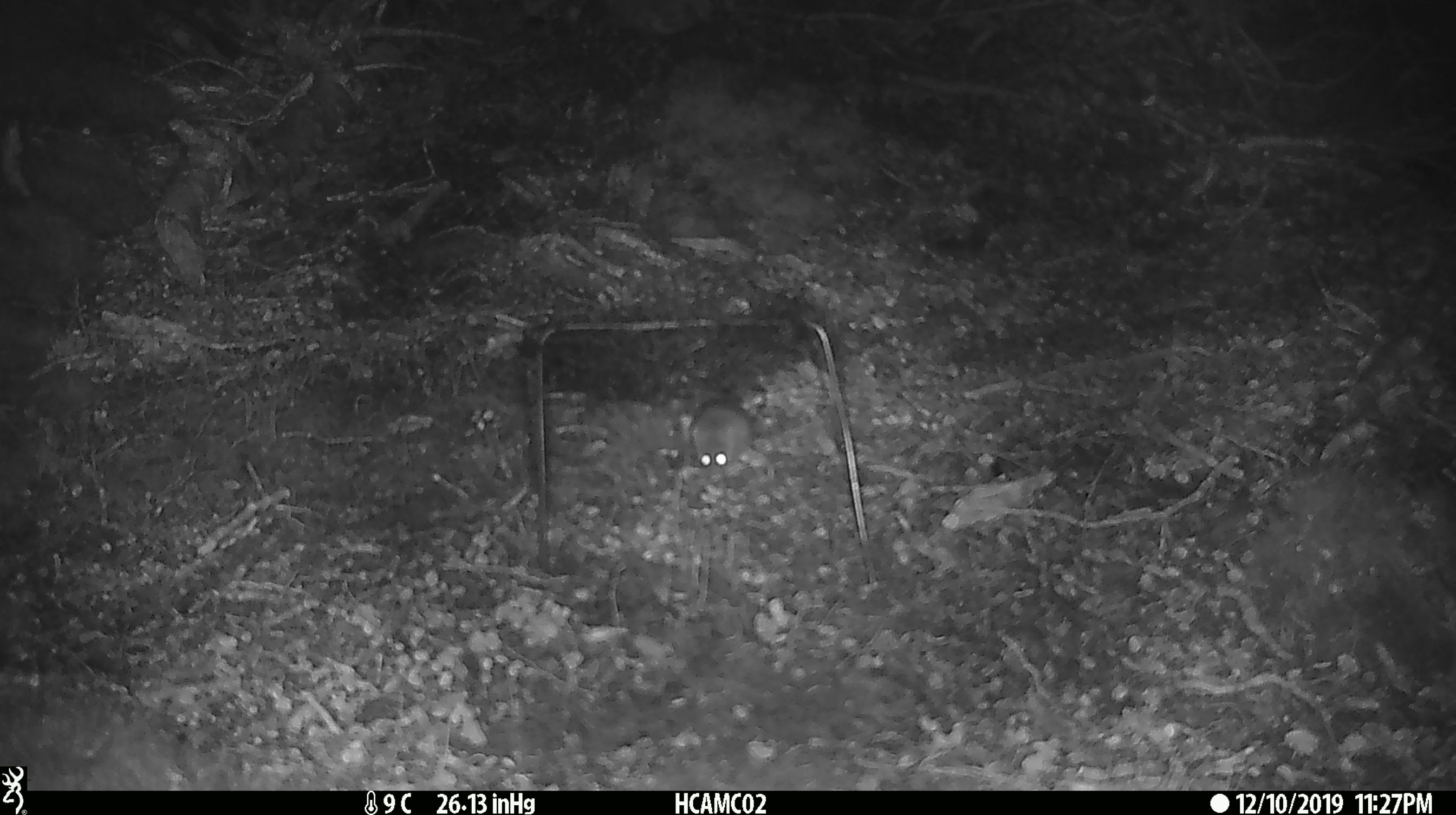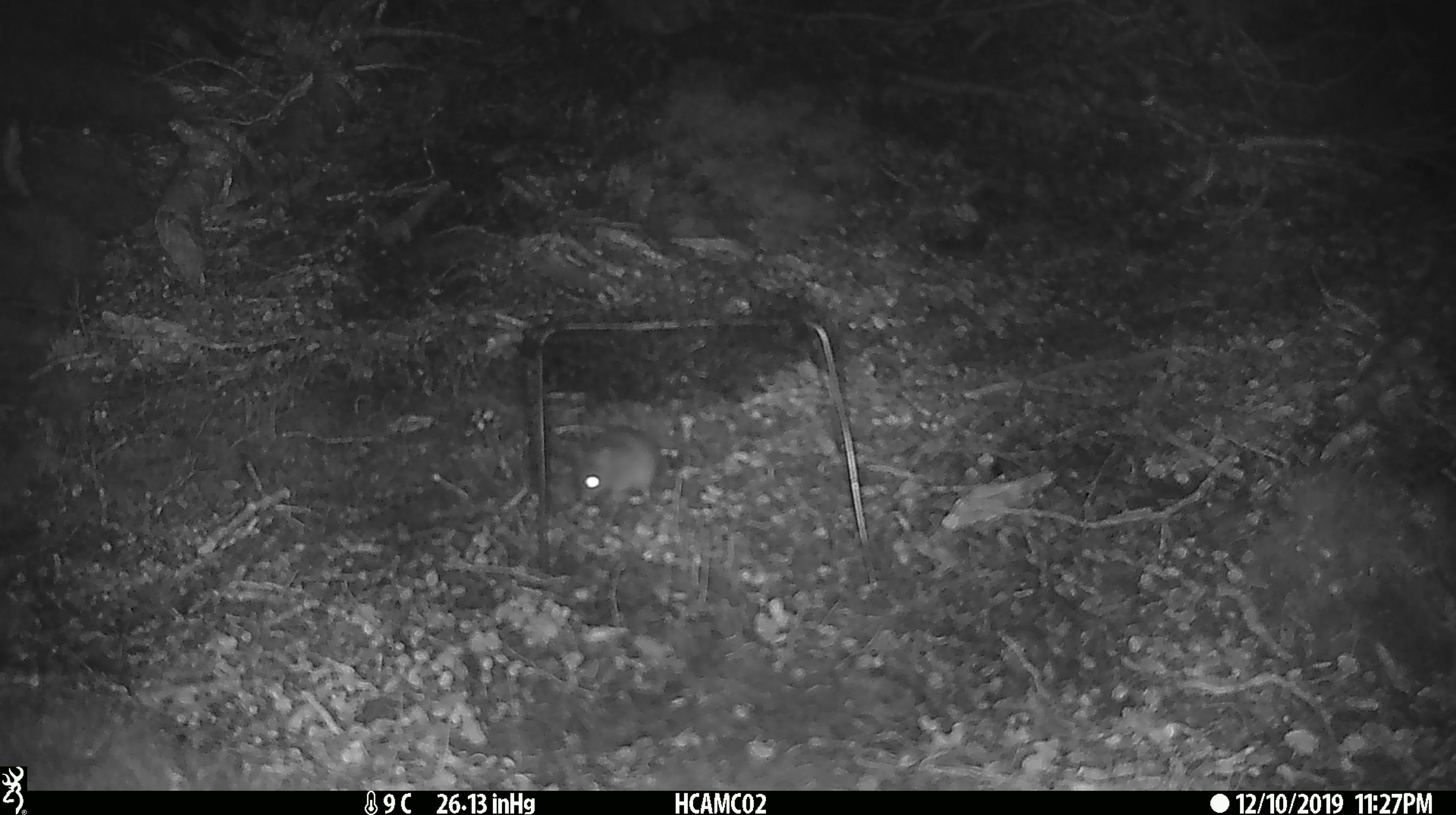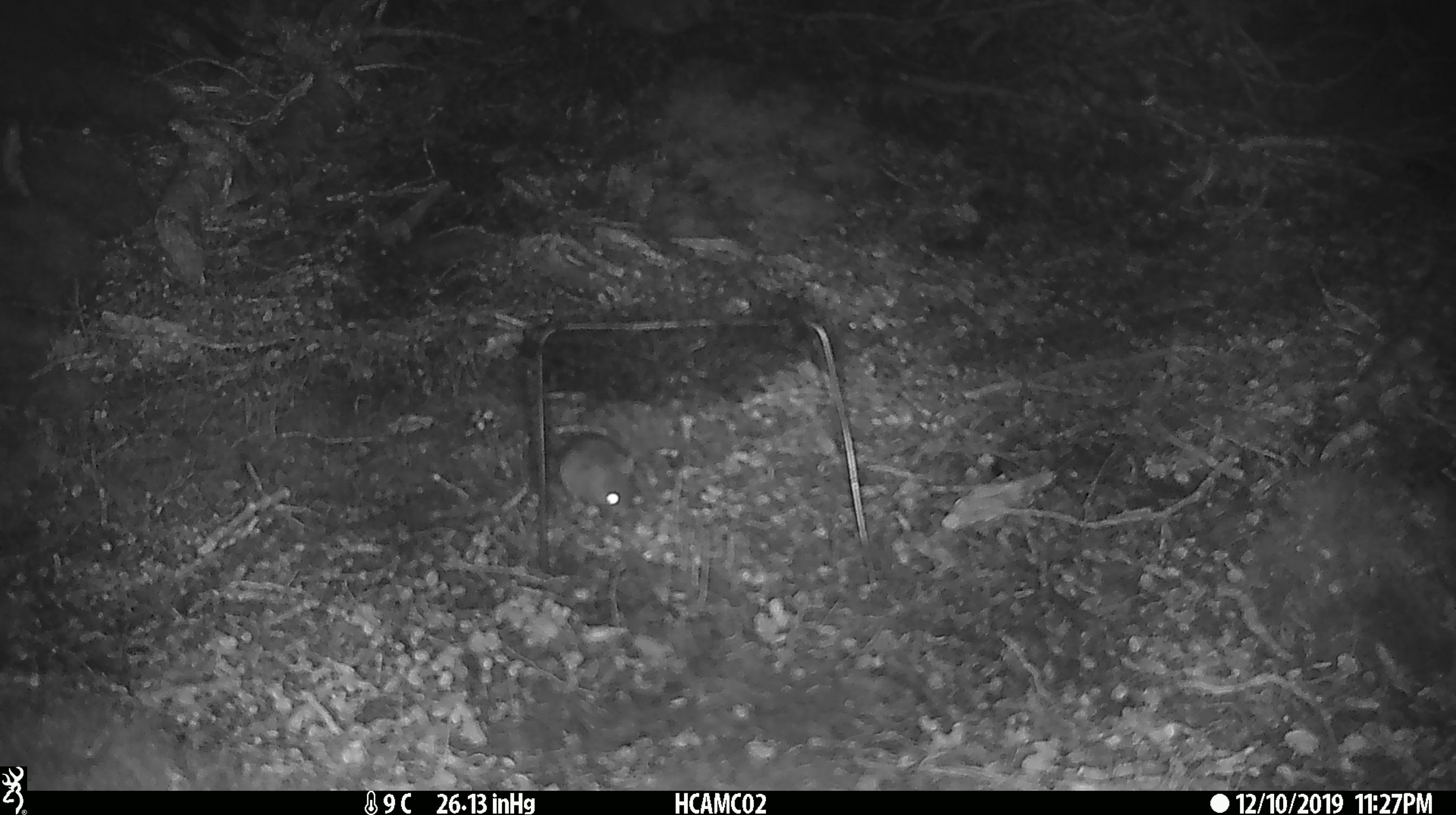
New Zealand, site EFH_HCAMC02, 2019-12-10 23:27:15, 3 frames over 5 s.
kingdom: Animalia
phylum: Chordata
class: Mammalia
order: Rodentia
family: Muridae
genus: Mus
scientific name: Mus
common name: mouse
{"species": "mouse (Mus)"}